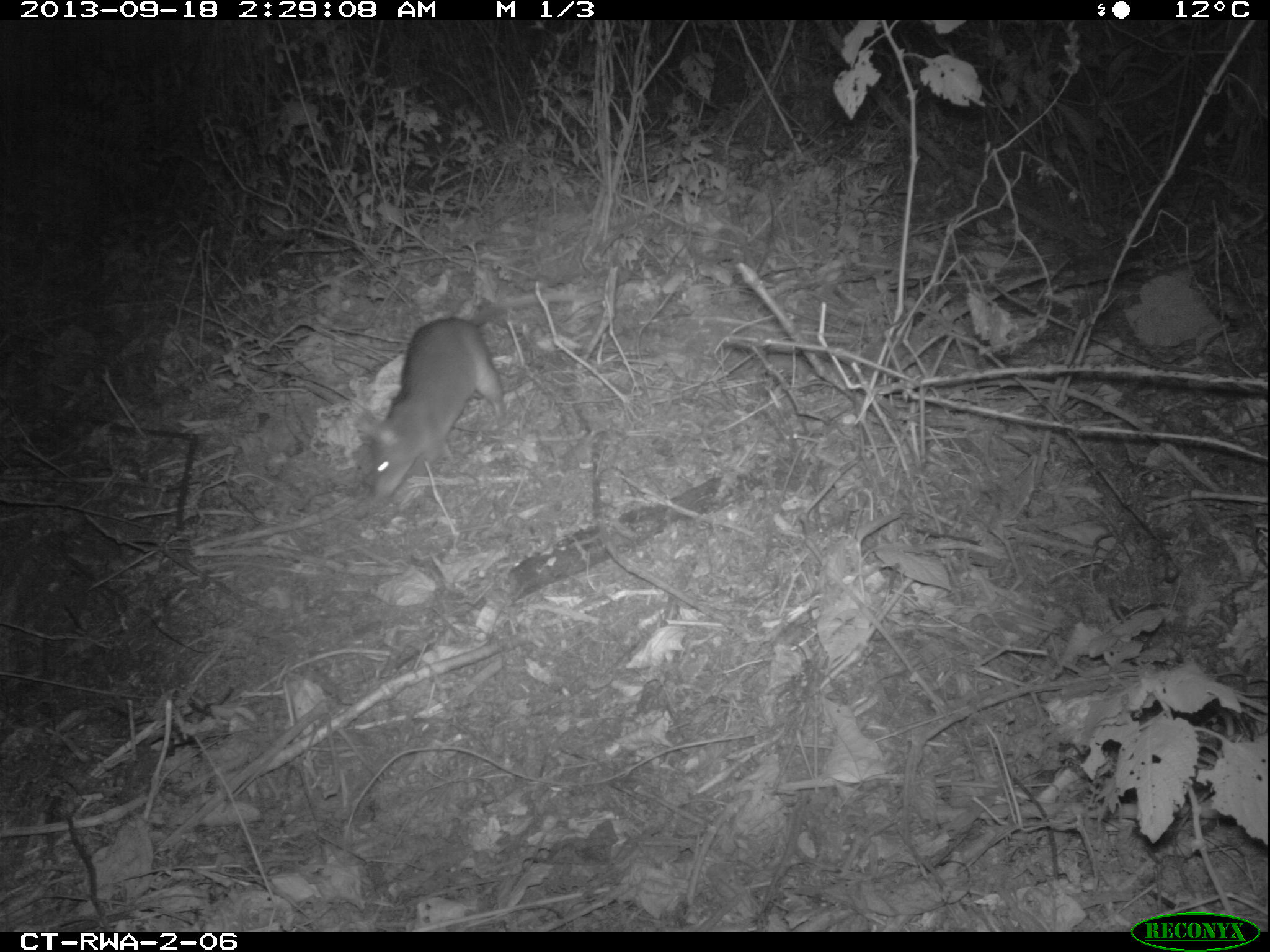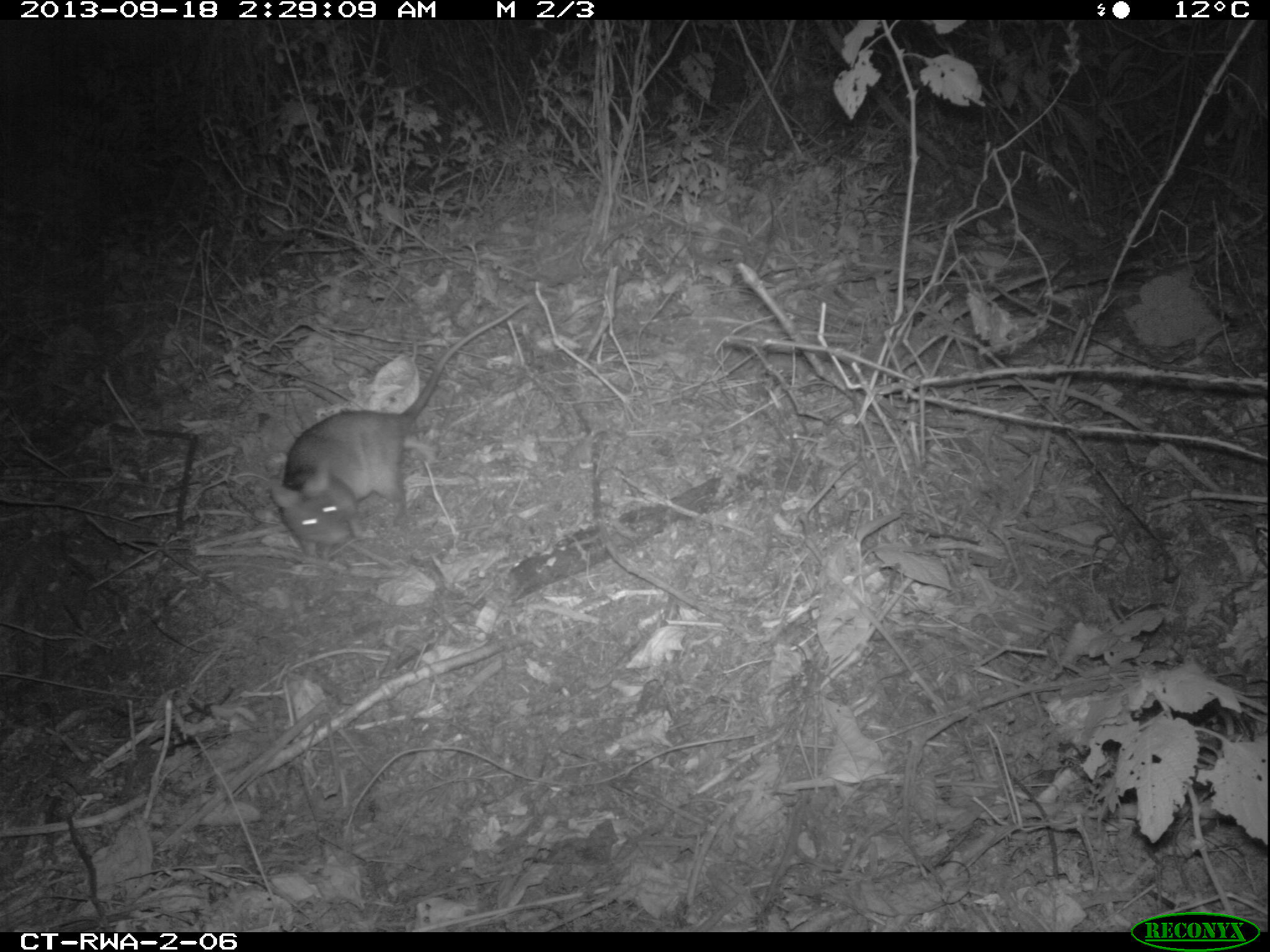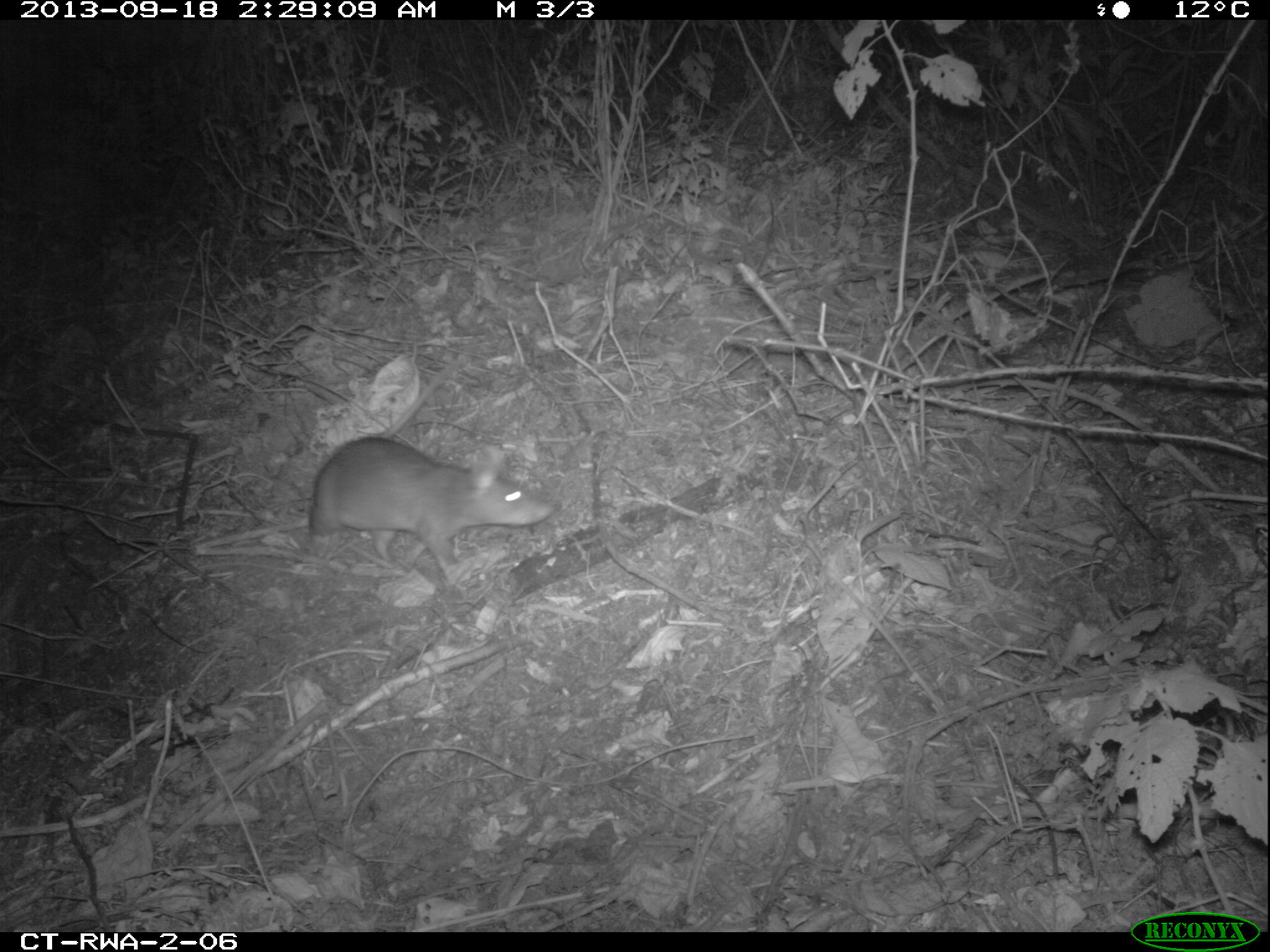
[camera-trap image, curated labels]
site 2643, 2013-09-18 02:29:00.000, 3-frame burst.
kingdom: Animalia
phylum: Chordata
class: Mammalia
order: Rodentia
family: Nesomyidae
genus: Cricetomys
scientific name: Cricetomys gambianus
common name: african giant pouched rat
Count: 1.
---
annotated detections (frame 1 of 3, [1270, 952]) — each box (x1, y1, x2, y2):
cricetomys gambianus: (359, 305, 514, 500)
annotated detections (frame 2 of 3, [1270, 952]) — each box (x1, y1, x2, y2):
cricetomys gambianus: (270, 302, 528, 556)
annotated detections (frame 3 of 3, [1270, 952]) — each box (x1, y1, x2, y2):
cricetomys gambianus: (306, 361, 554, 581)